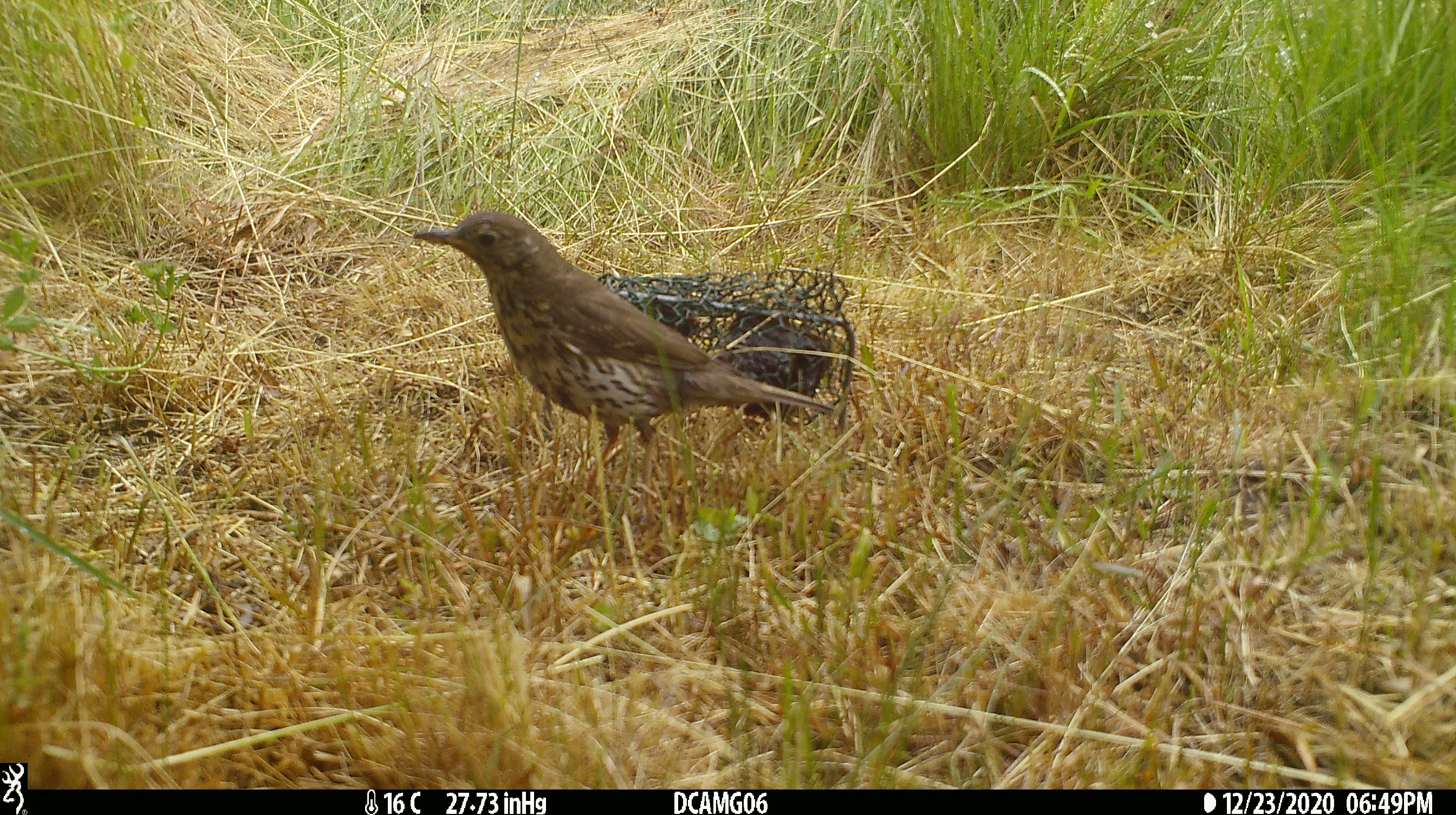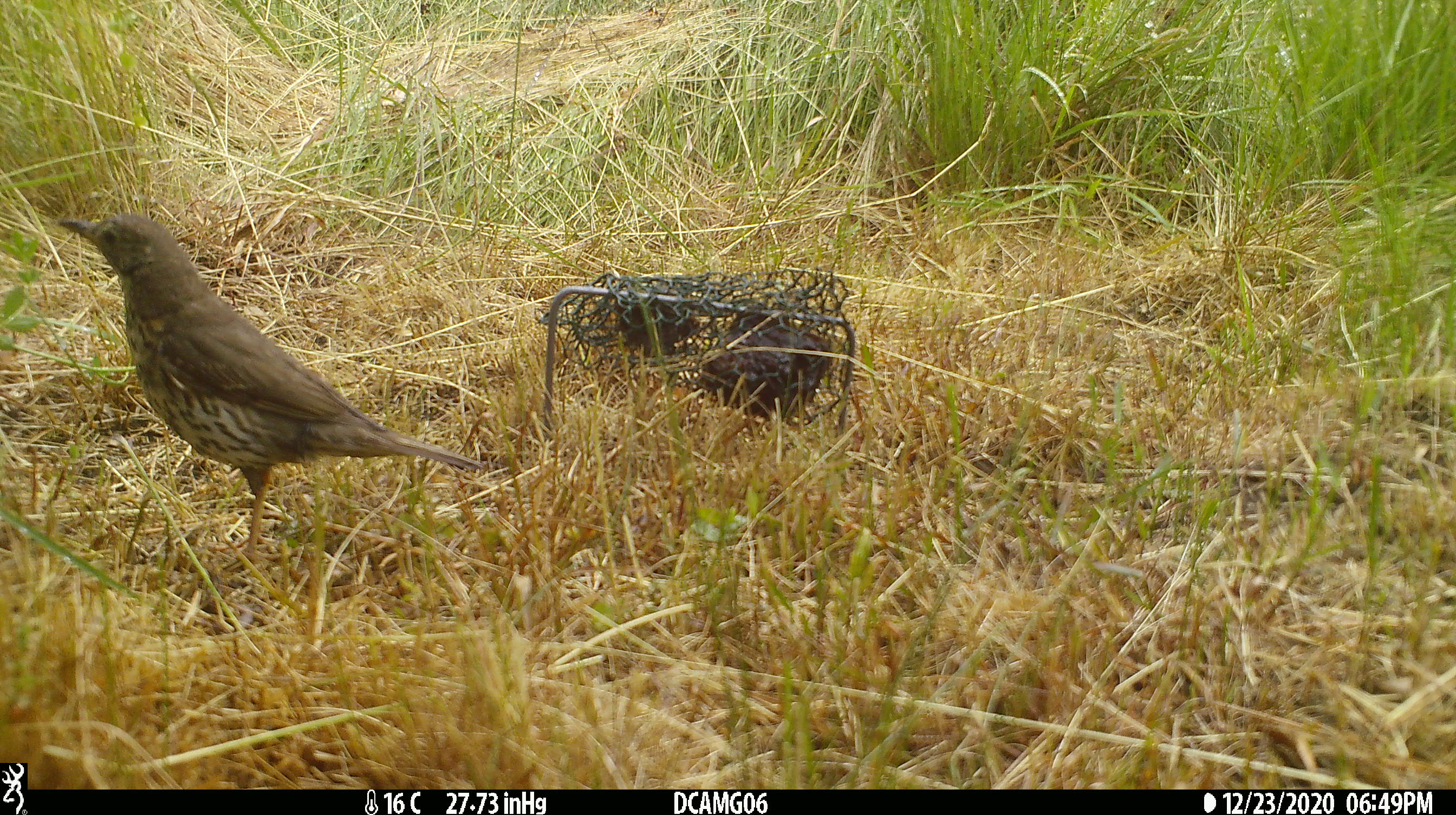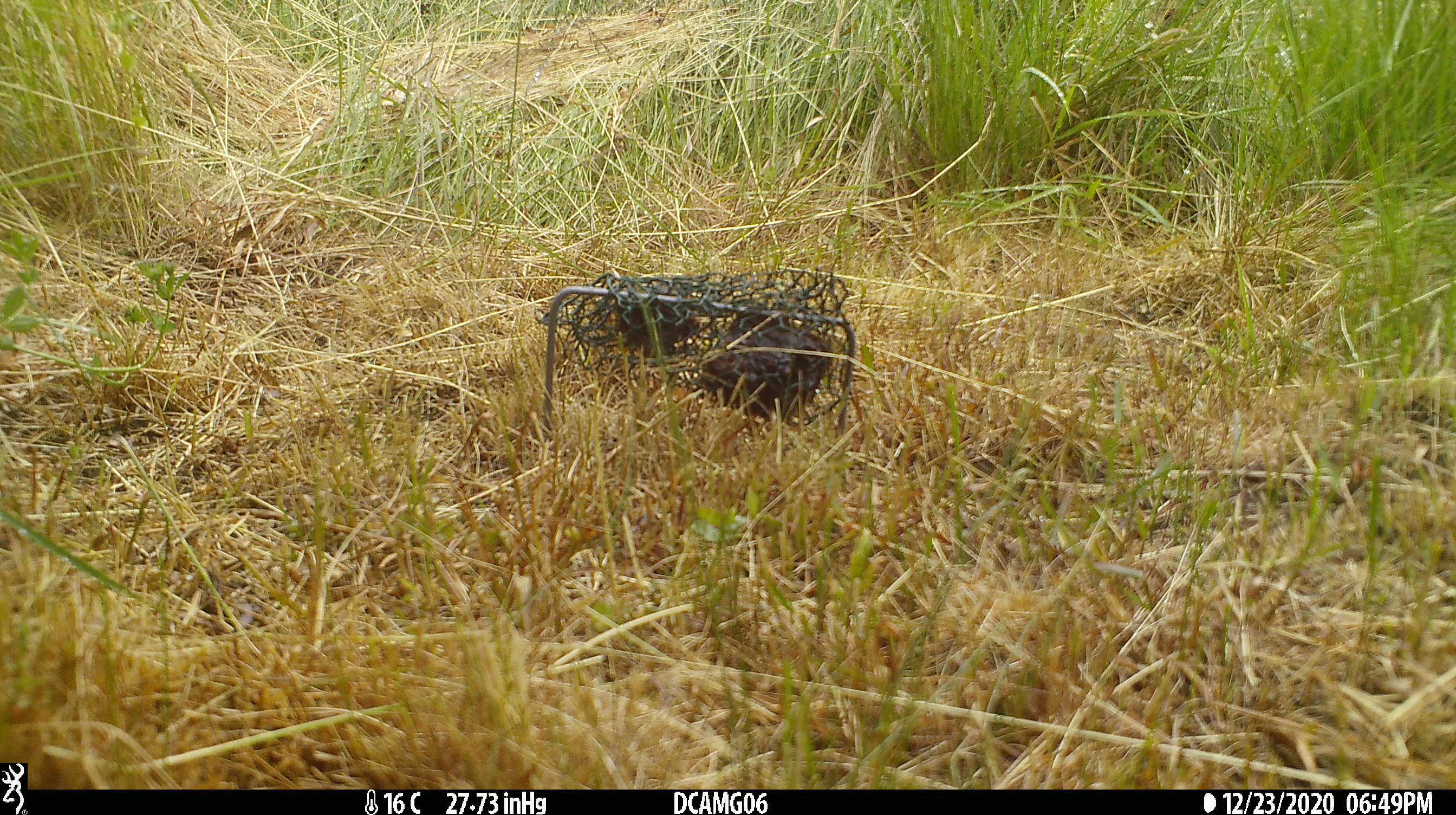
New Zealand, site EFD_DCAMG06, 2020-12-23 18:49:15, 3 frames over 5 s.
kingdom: Animalia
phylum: Chordata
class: Aves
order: Passeriformes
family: Turdidae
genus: Turdus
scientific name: Turdus philomelos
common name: song thrush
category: thrush